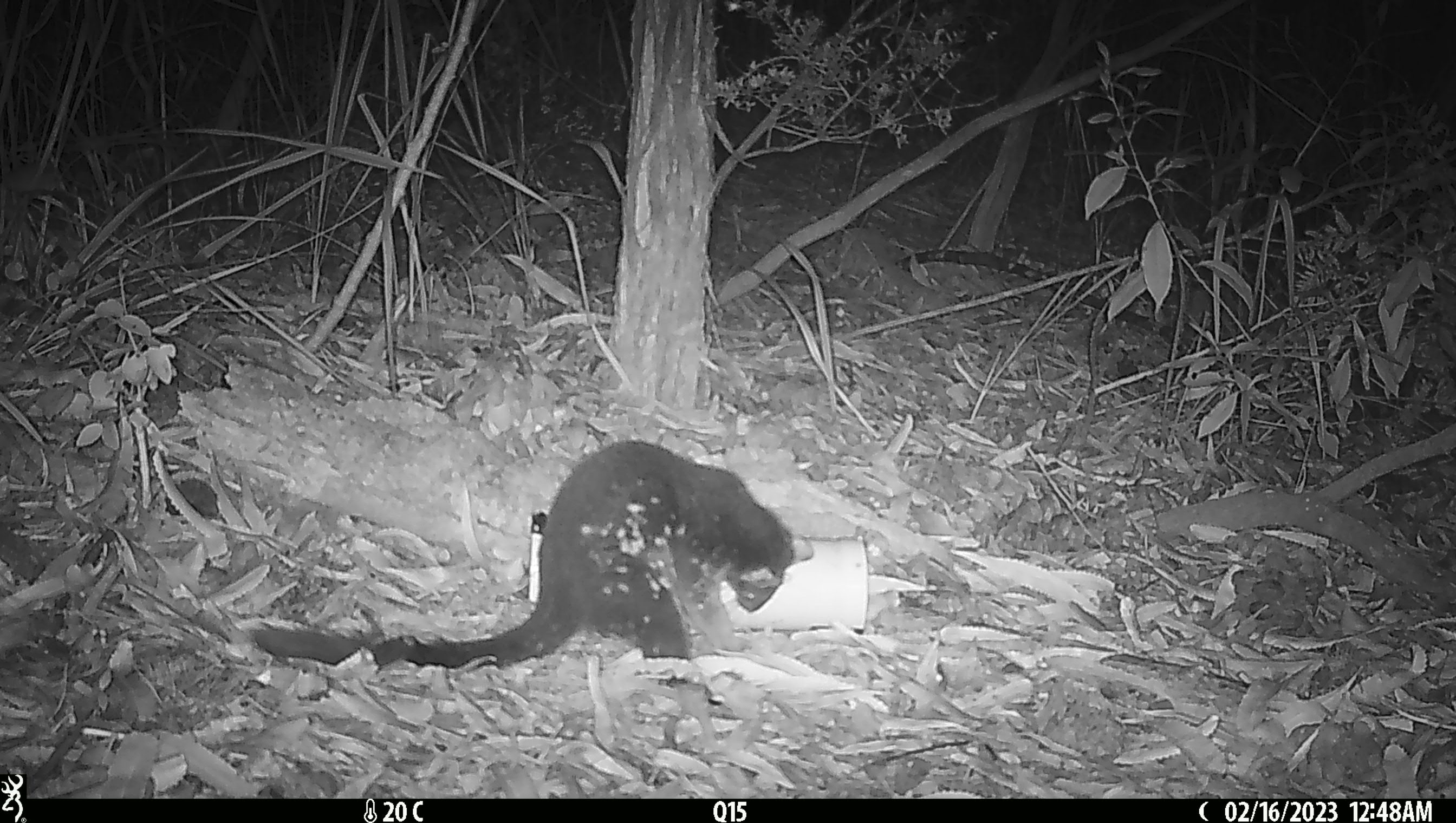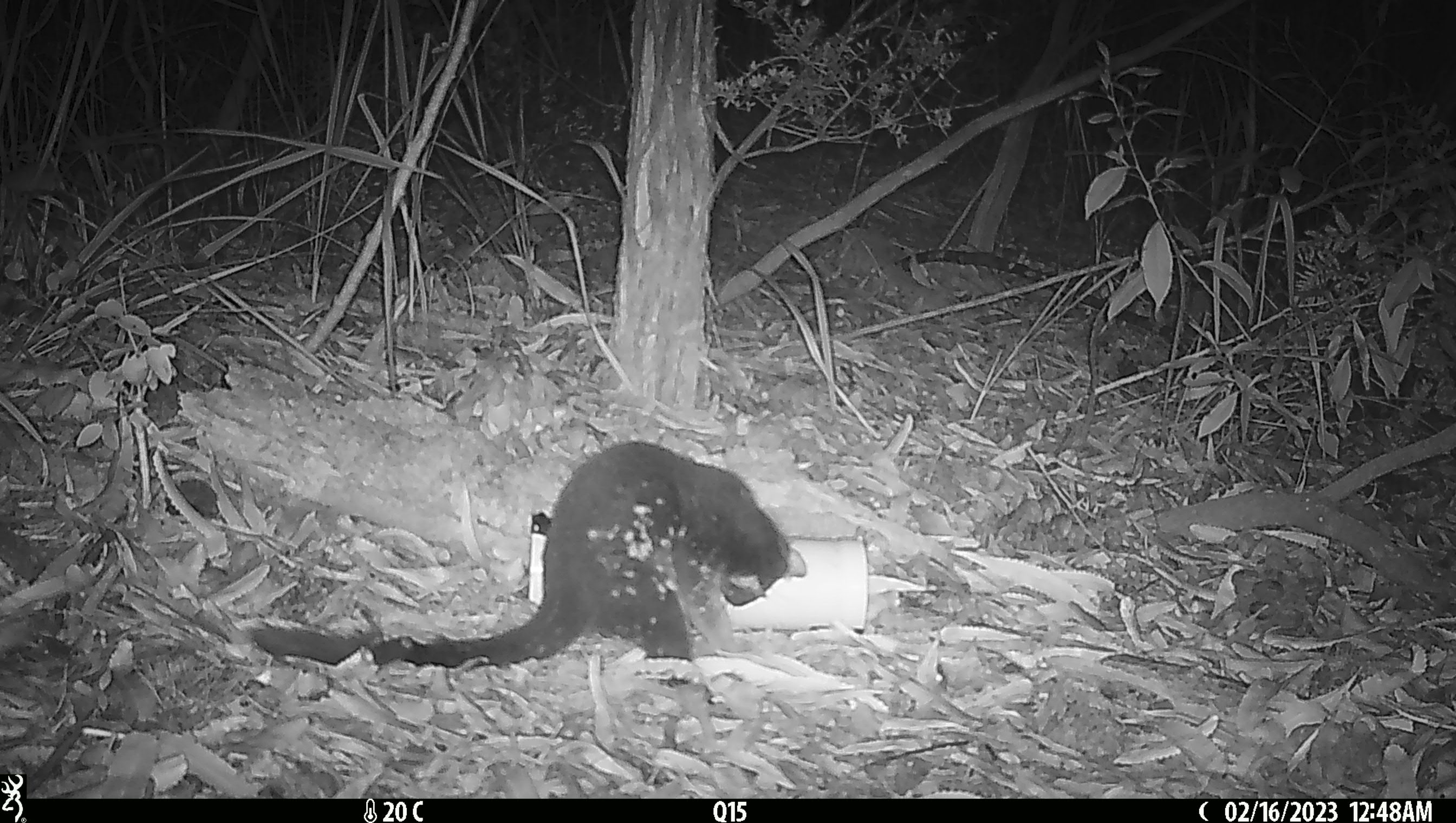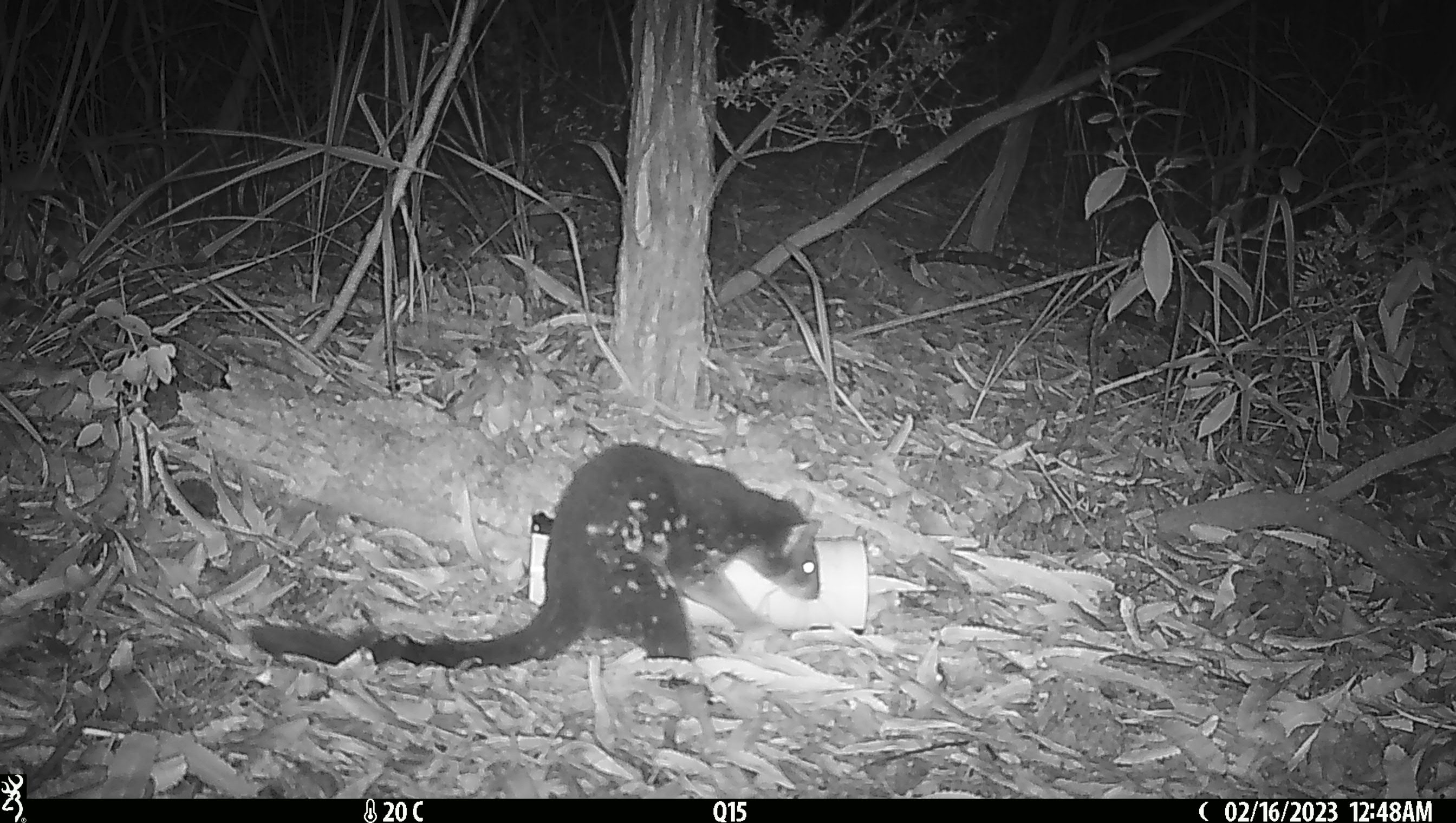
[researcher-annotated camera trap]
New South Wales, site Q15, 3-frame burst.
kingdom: Animalia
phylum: Chordata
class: Mammalia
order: Dasyuromorphia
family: Dasyuridae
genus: Dasyurus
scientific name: Dasyurus maculatus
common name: spotted-tailed quoll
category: quoll